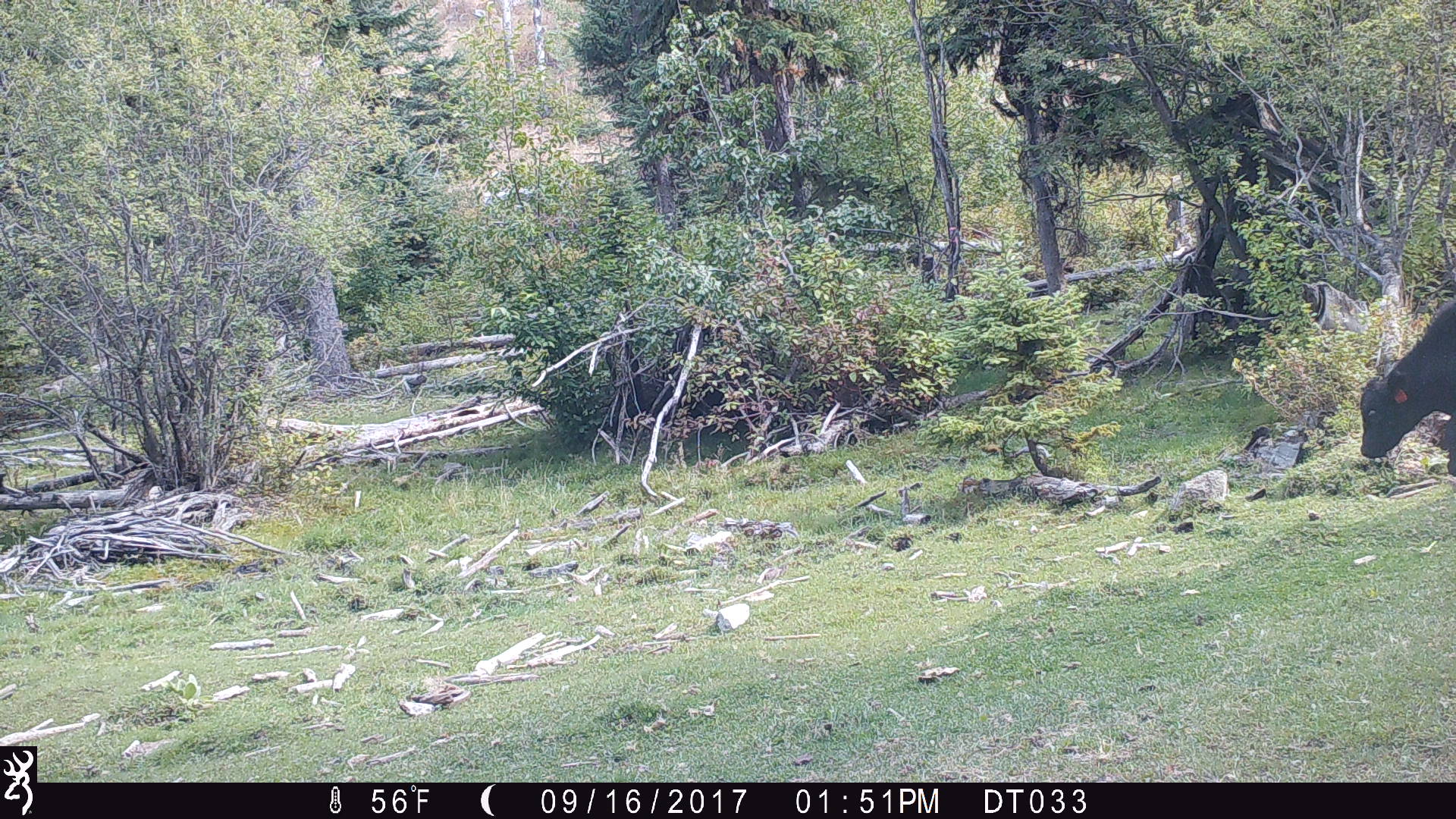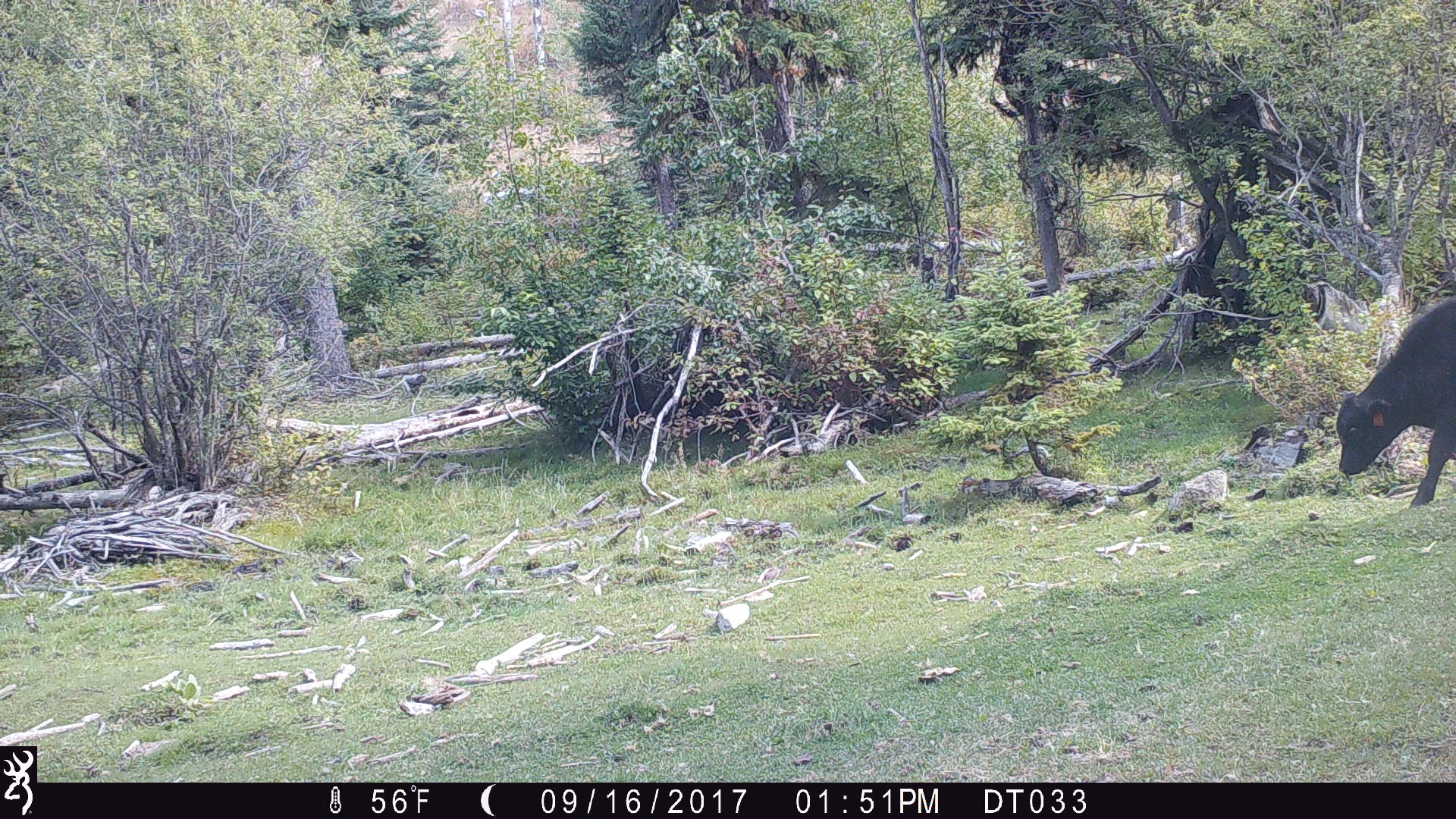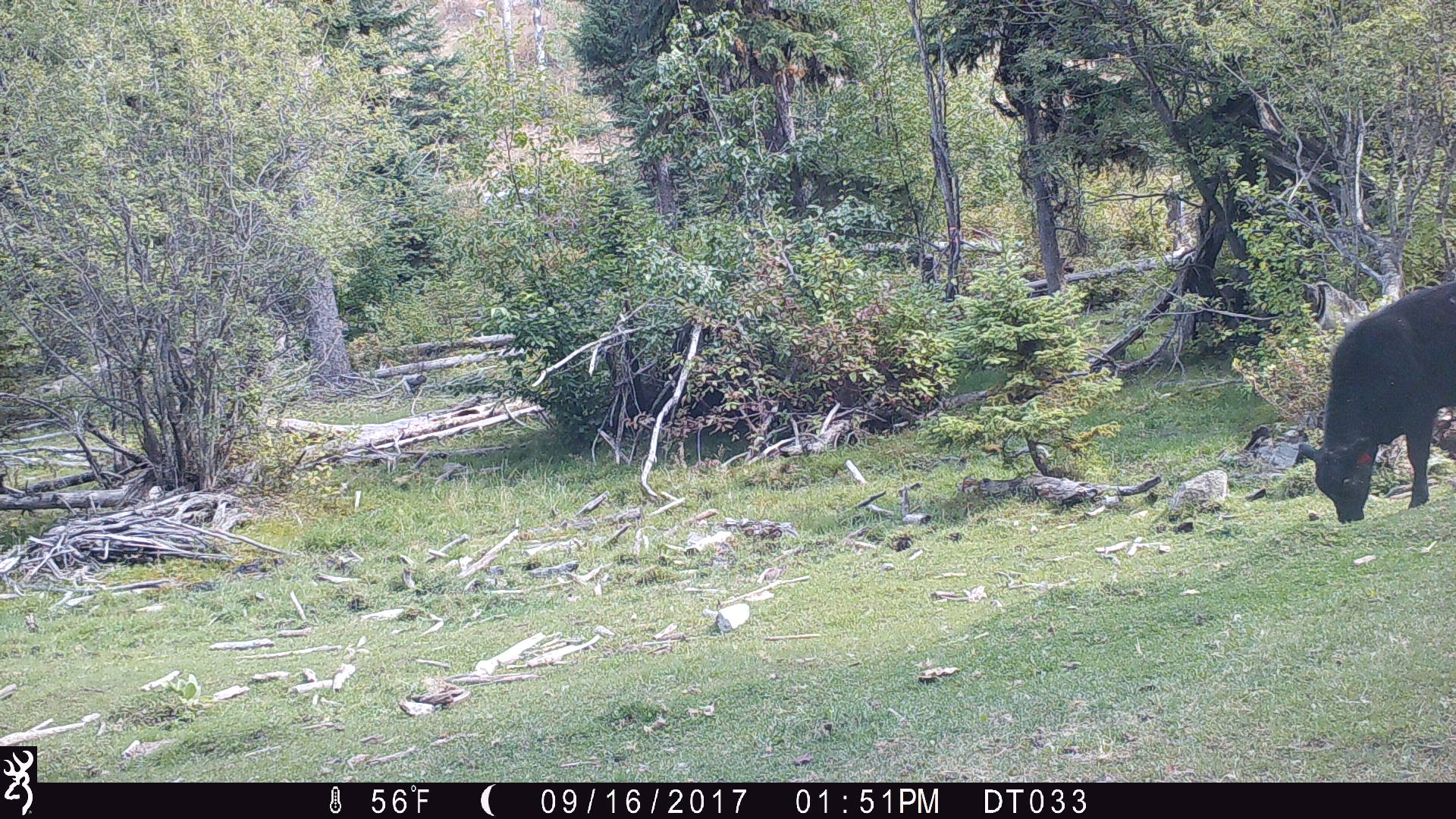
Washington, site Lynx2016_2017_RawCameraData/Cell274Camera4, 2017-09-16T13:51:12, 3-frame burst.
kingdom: Animalia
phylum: Chordata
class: Mammalia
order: Artiodactyla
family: Bovidae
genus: Bos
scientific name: Bos taurus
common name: domestic cattle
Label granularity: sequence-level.